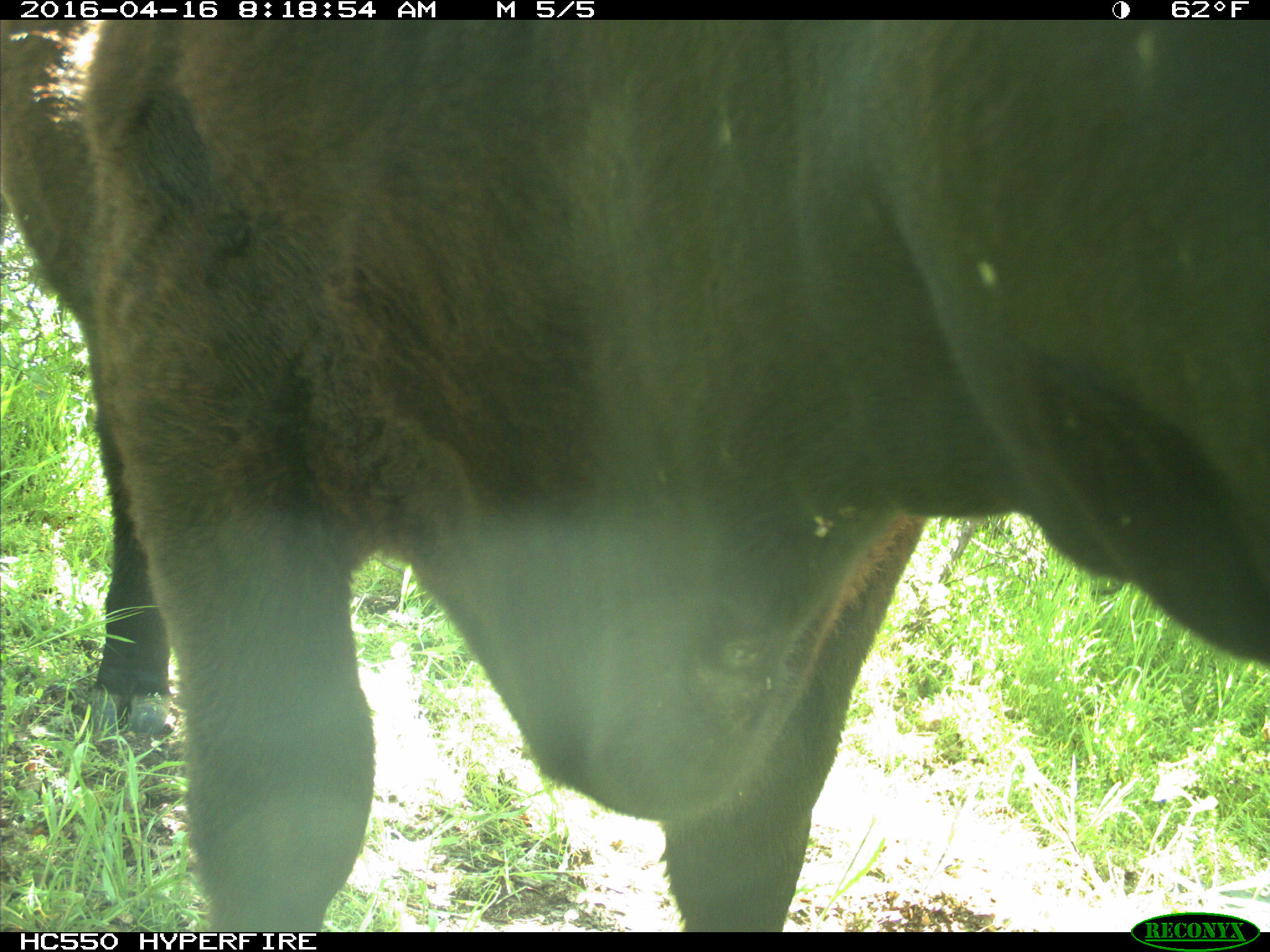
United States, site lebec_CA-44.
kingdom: Animalia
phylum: Chordata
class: Mammalia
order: Artiodactyla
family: Bovidae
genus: Bos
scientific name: Bos taurus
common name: domestic cow